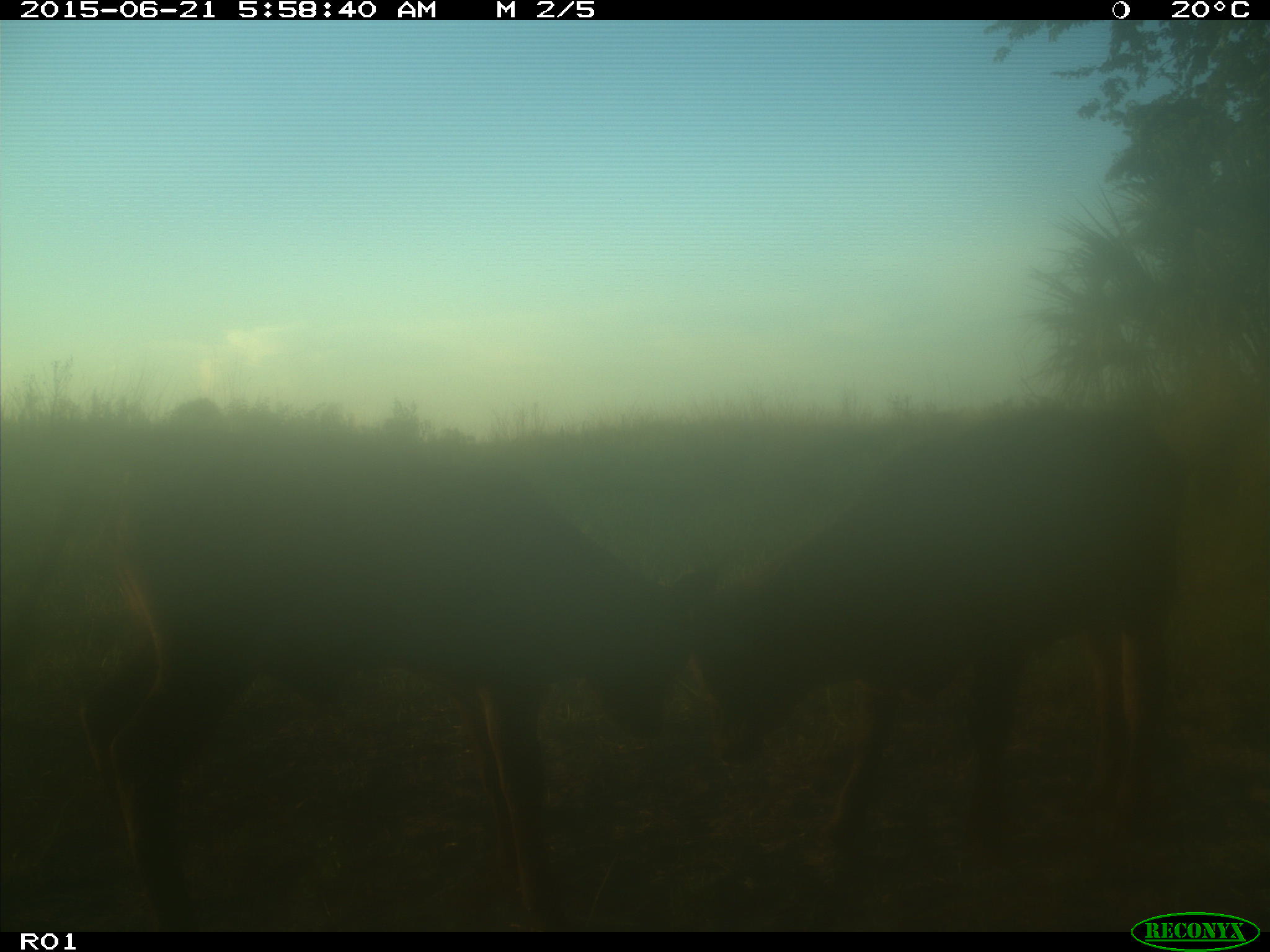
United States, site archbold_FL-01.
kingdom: Animalia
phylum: Chordata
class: Mammalia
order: Artiodactyla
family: Bovidae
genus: Bos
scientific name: Bos taurus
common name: domestic cow